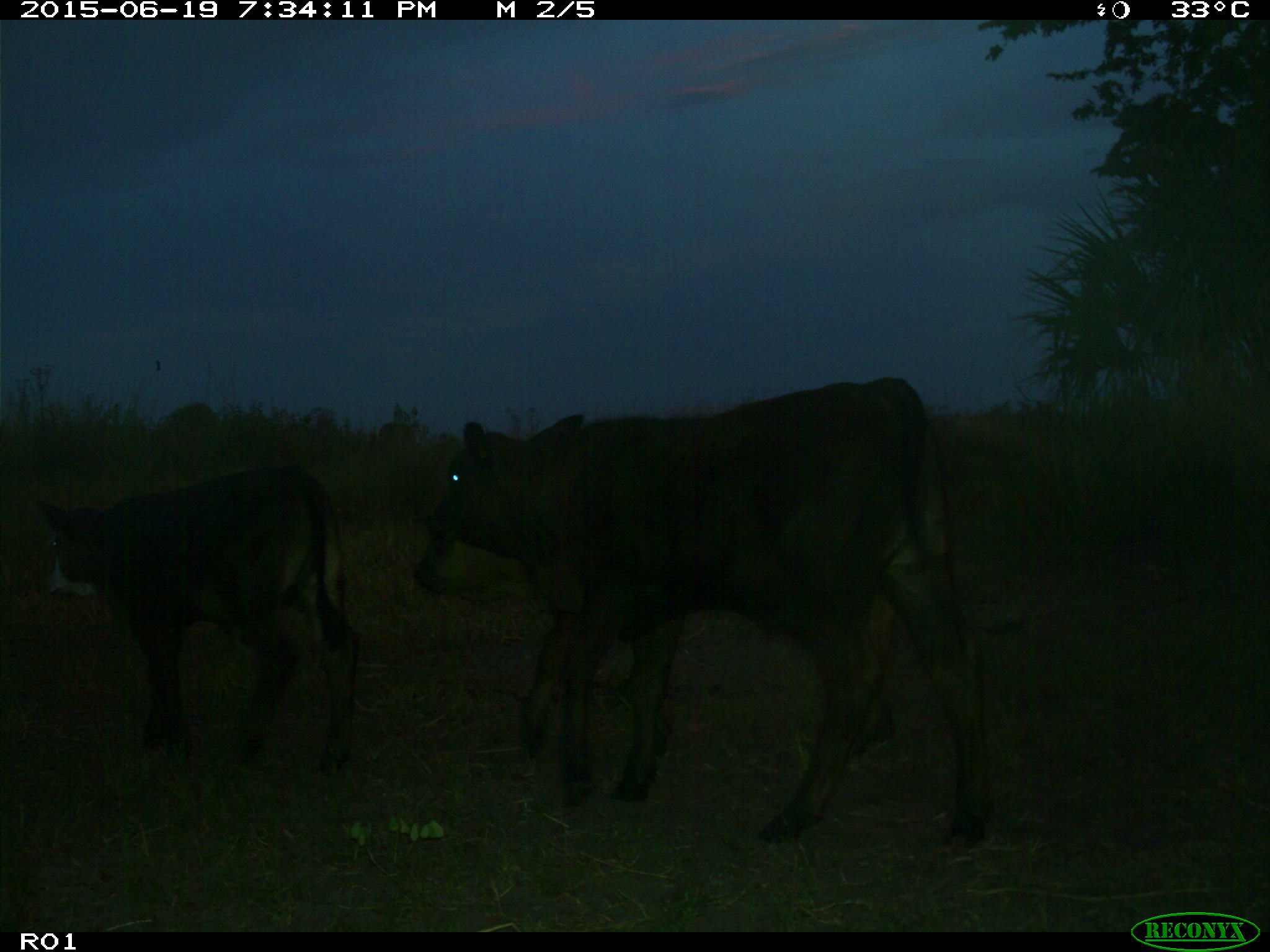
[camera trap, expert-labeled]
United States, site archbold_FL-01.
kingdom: Animalia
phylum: Chordata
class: Mammalia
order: Artiodactyla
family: Bovidae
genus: Bos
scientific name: Bos taurus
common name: domestic cow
Bos taurus (domestic cow).